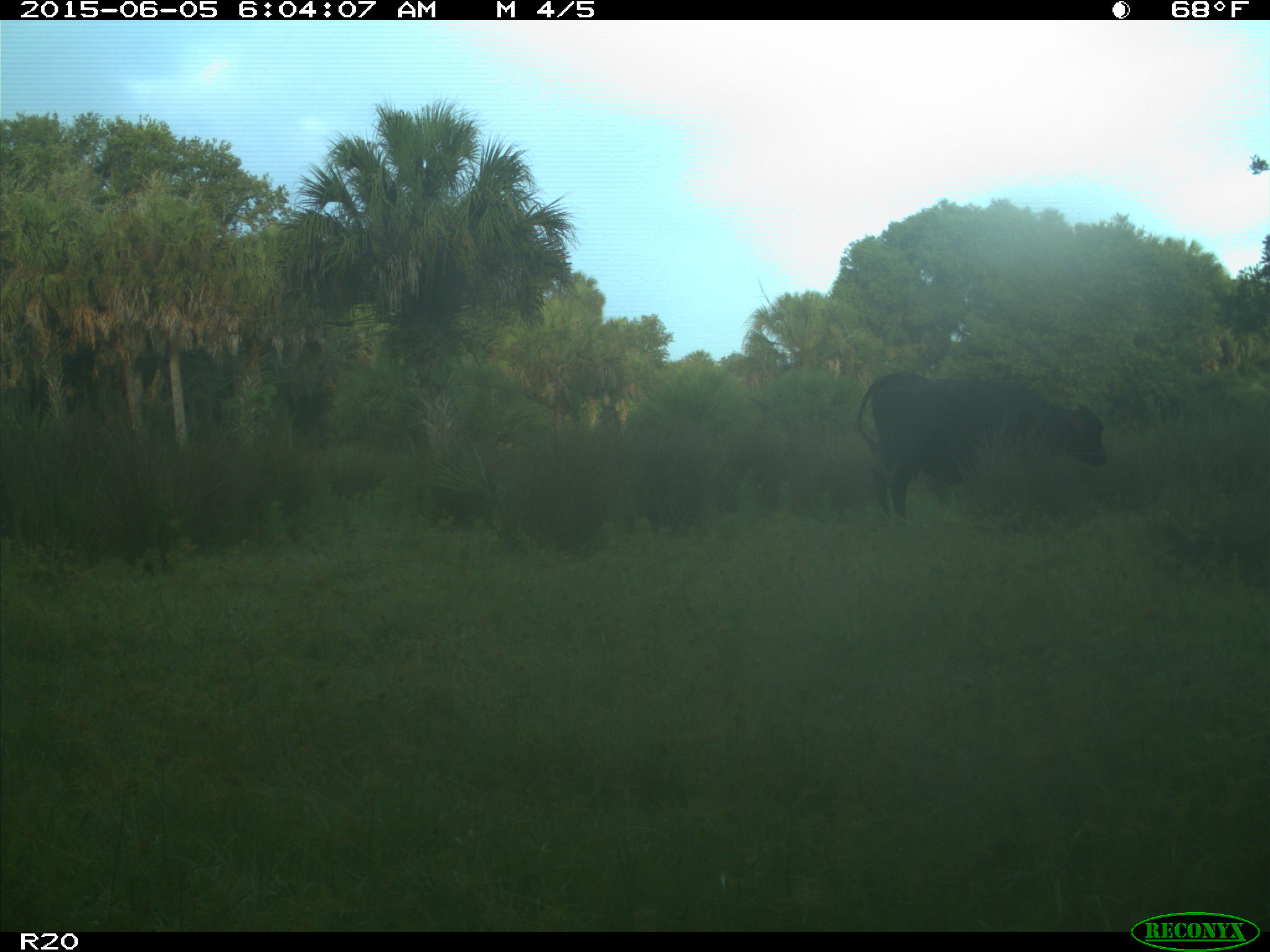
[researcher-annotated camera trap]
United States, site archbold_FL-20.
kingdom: Animalia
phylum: Chordata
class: Mammalia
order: Artiodactyla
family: Bovidae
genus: Bos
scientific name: Bos taurus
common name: domestic cow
Bos taurus (domestic cow).